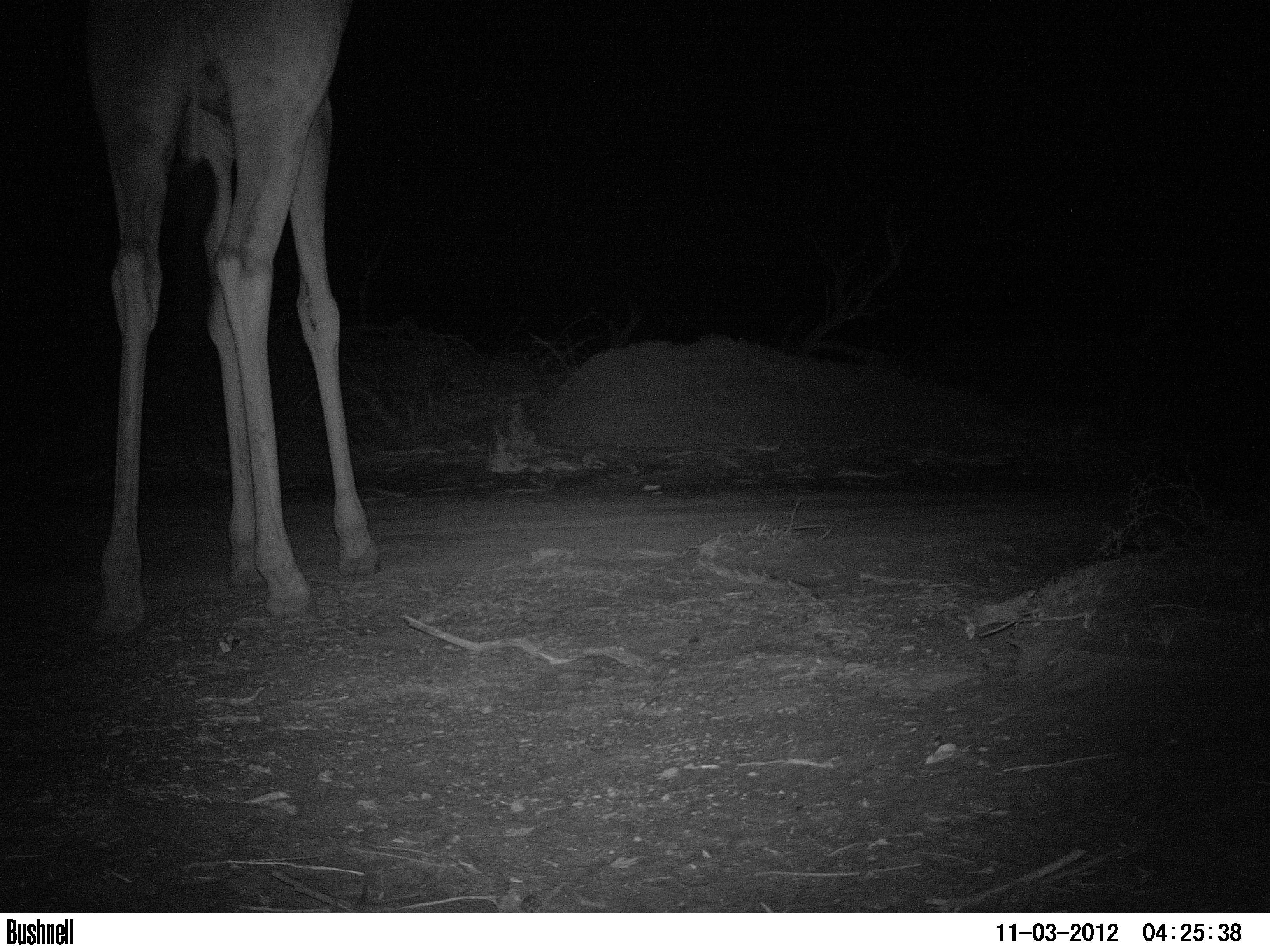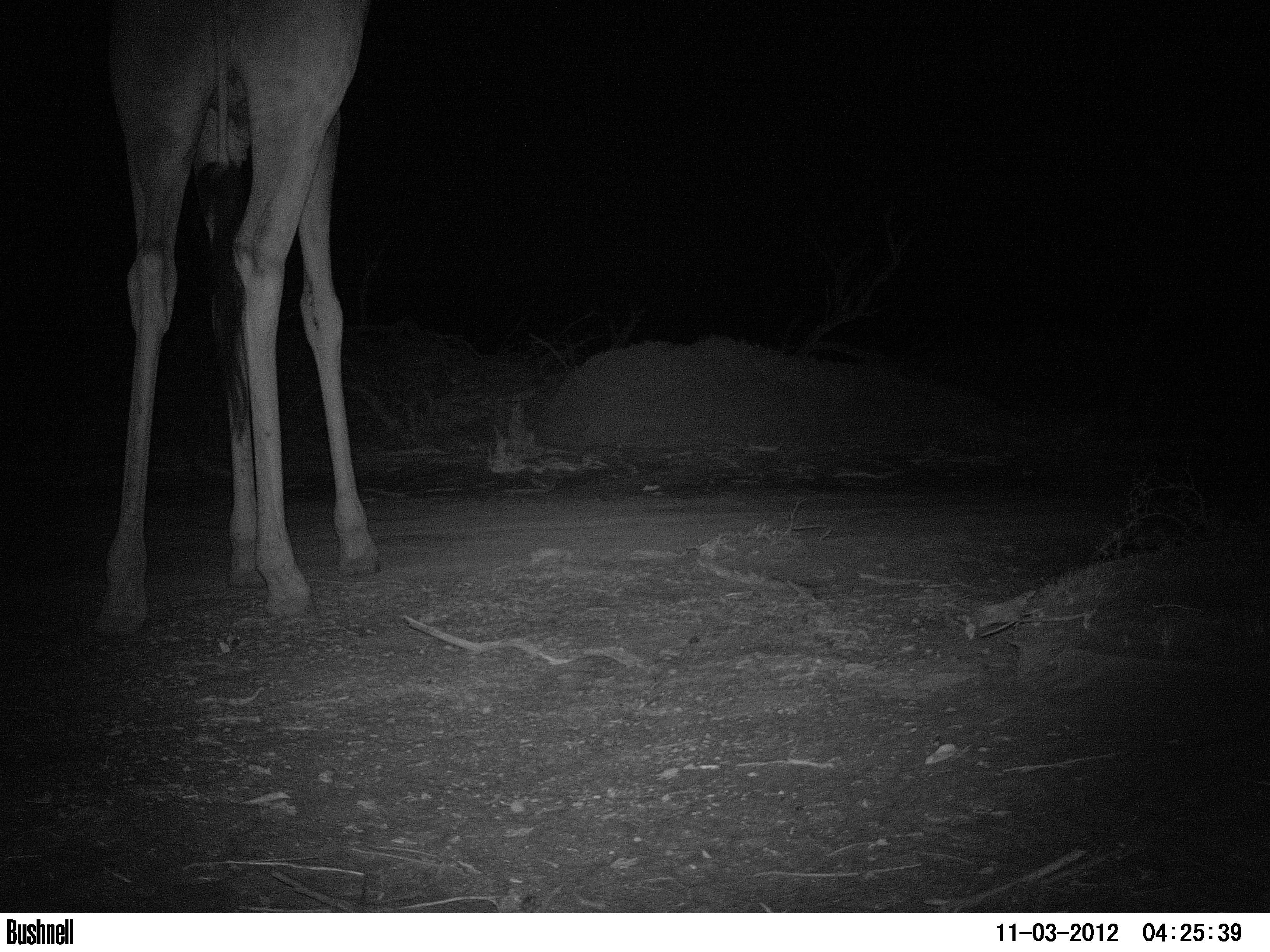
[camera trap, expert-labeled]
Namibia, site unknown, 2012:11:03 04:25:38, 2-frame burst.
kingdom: Animalia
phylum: Chordata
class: Mammalia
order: Artiodactyla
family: Giraffidae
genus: Giraffa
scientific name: Giraffa camelopardalis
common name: giraffe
Giraffa camelopardalis (giraffe).